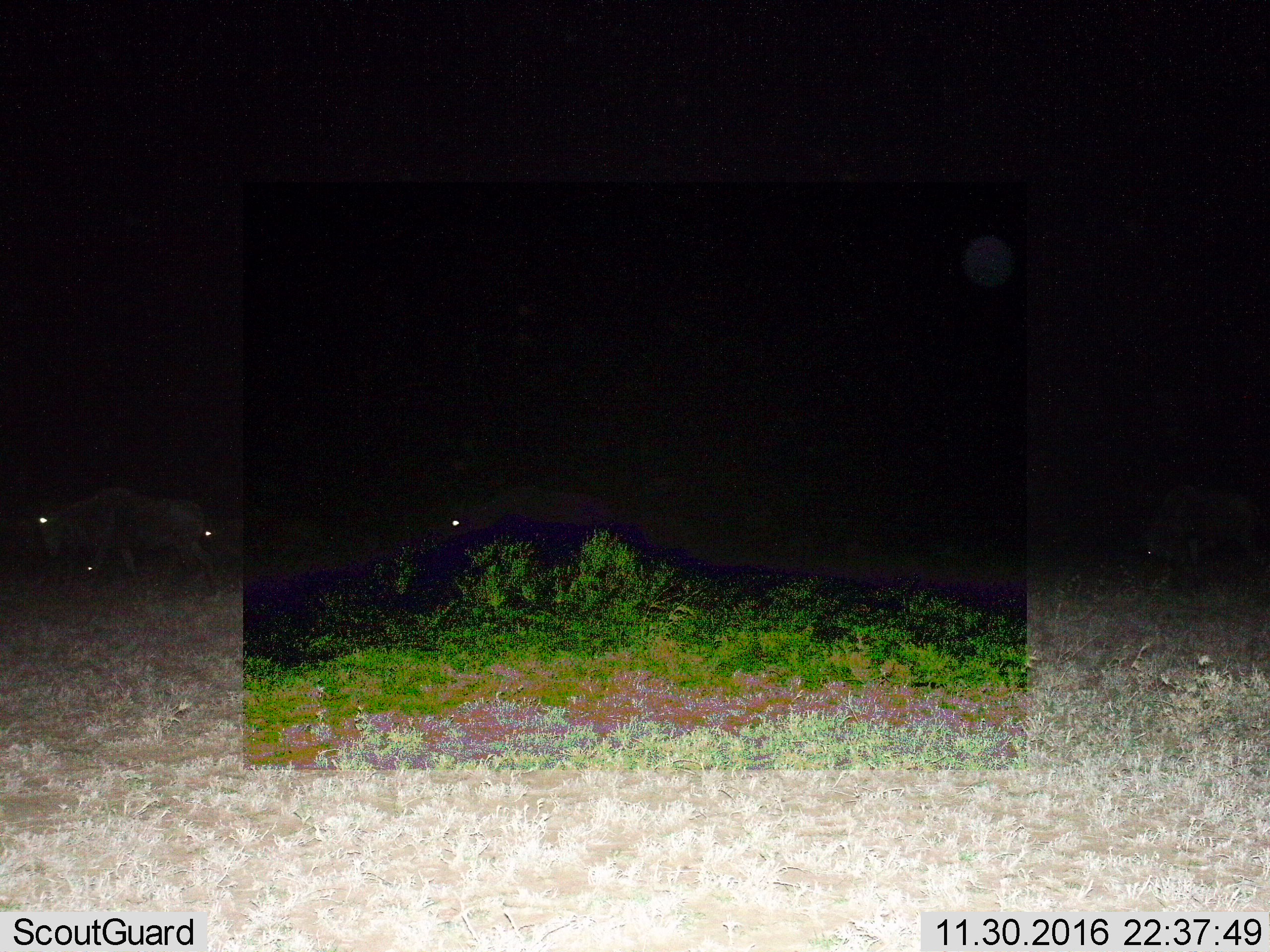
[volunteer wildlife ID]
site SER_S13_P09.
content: unidentified animal